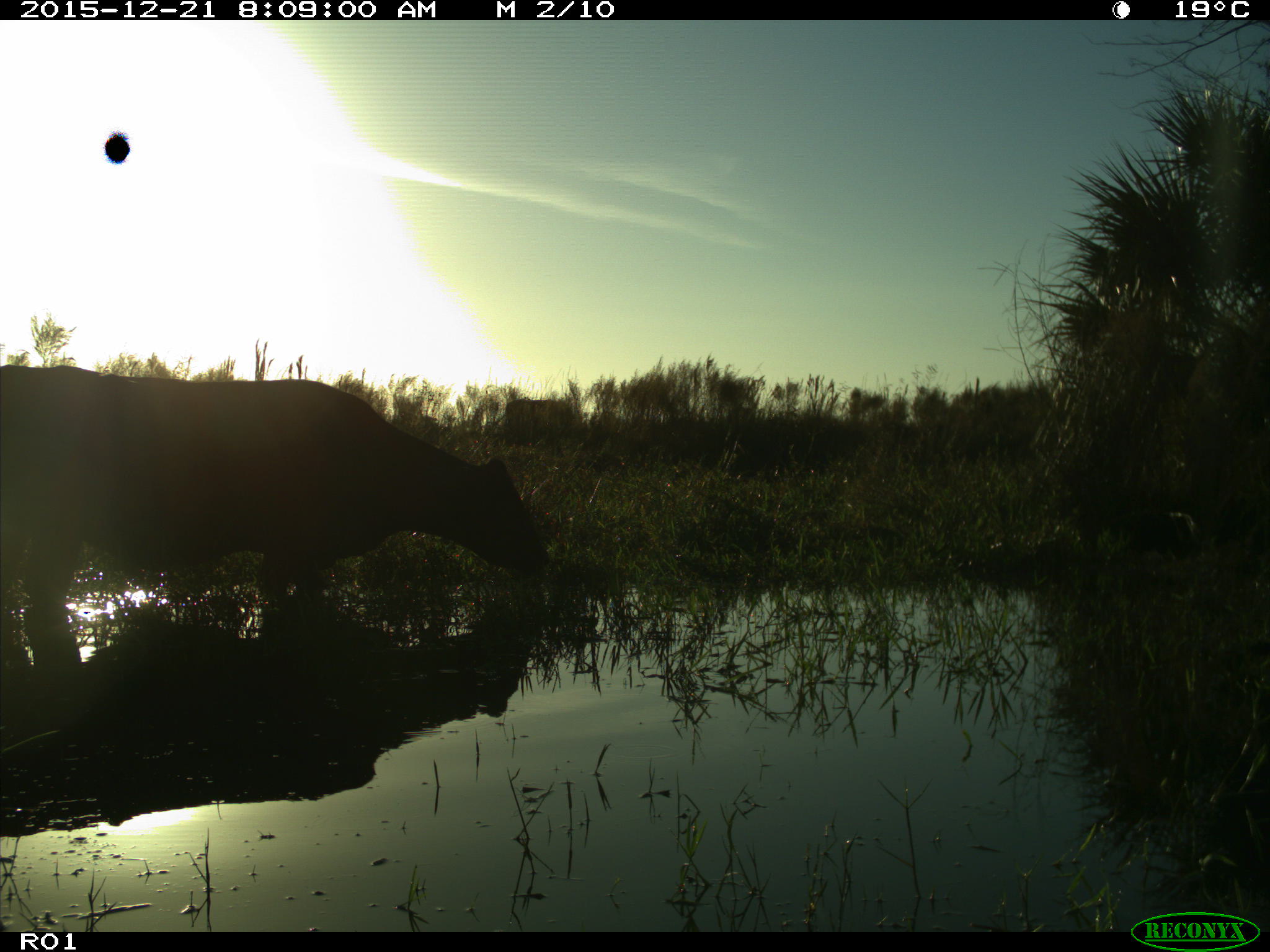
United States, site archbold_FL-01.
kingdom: Animalia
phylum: Chordata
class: Mammalia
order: Artiodactyla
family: Bovidae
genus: Bos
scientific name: Bos taurus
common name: domestic cow